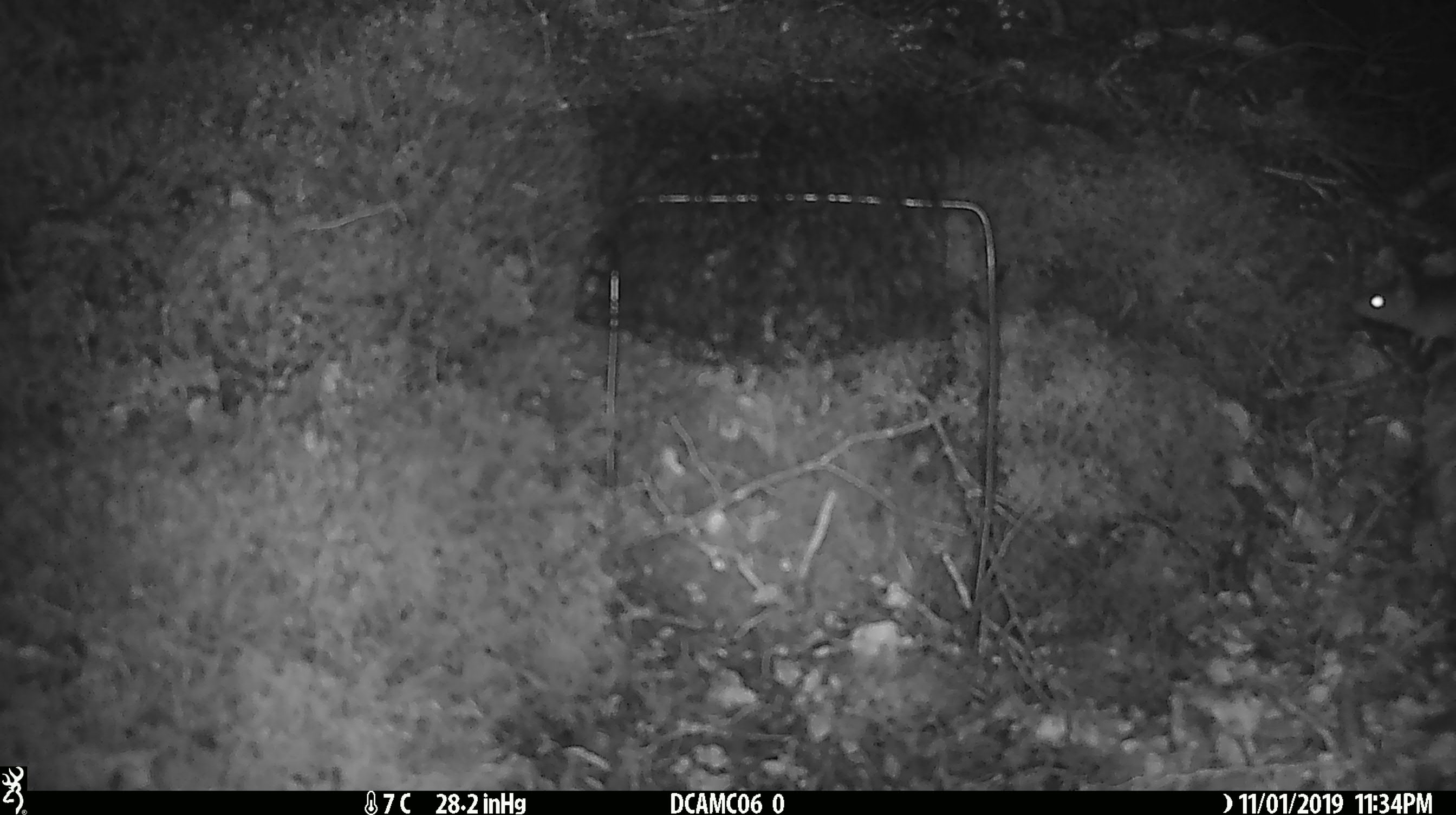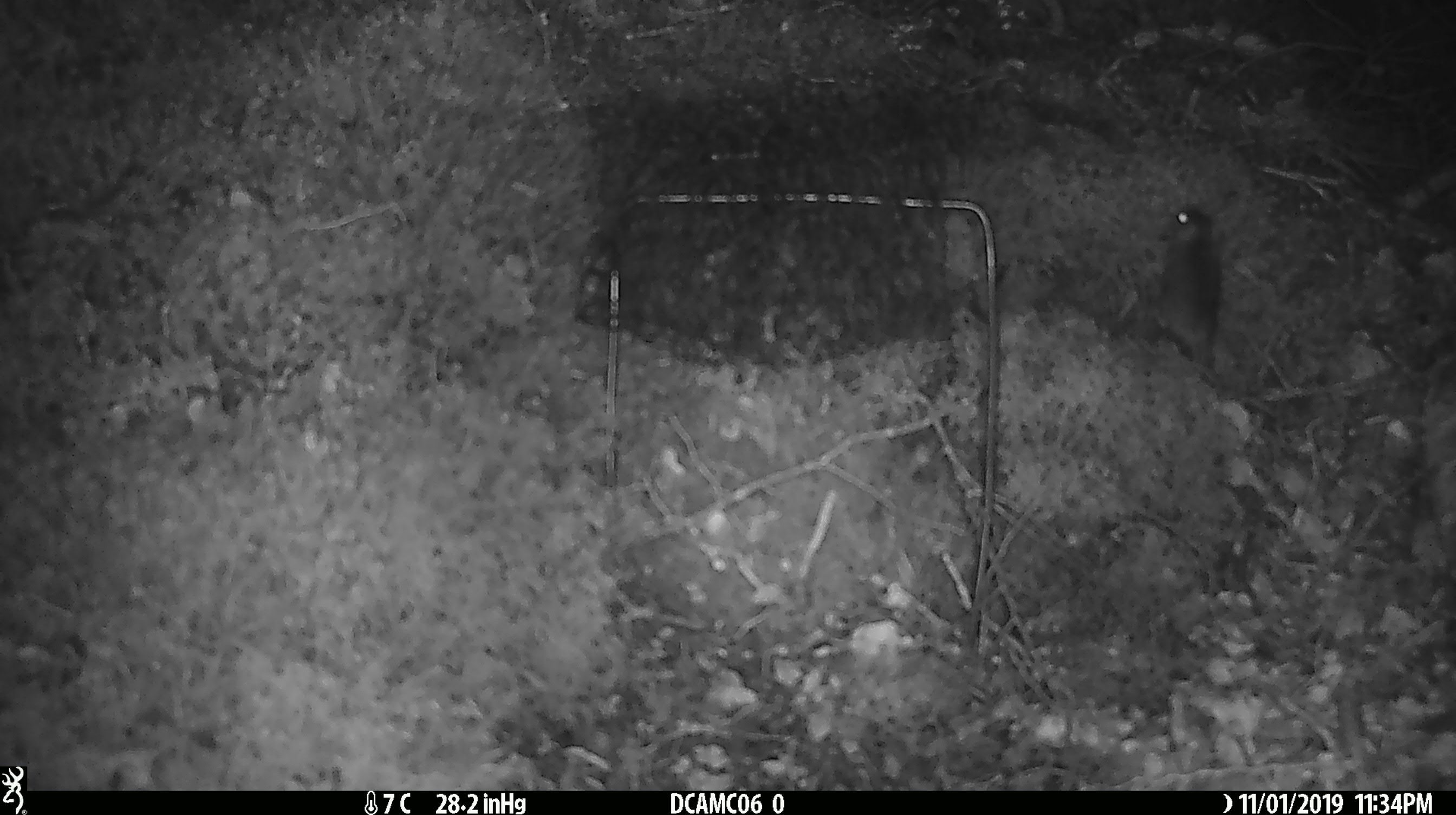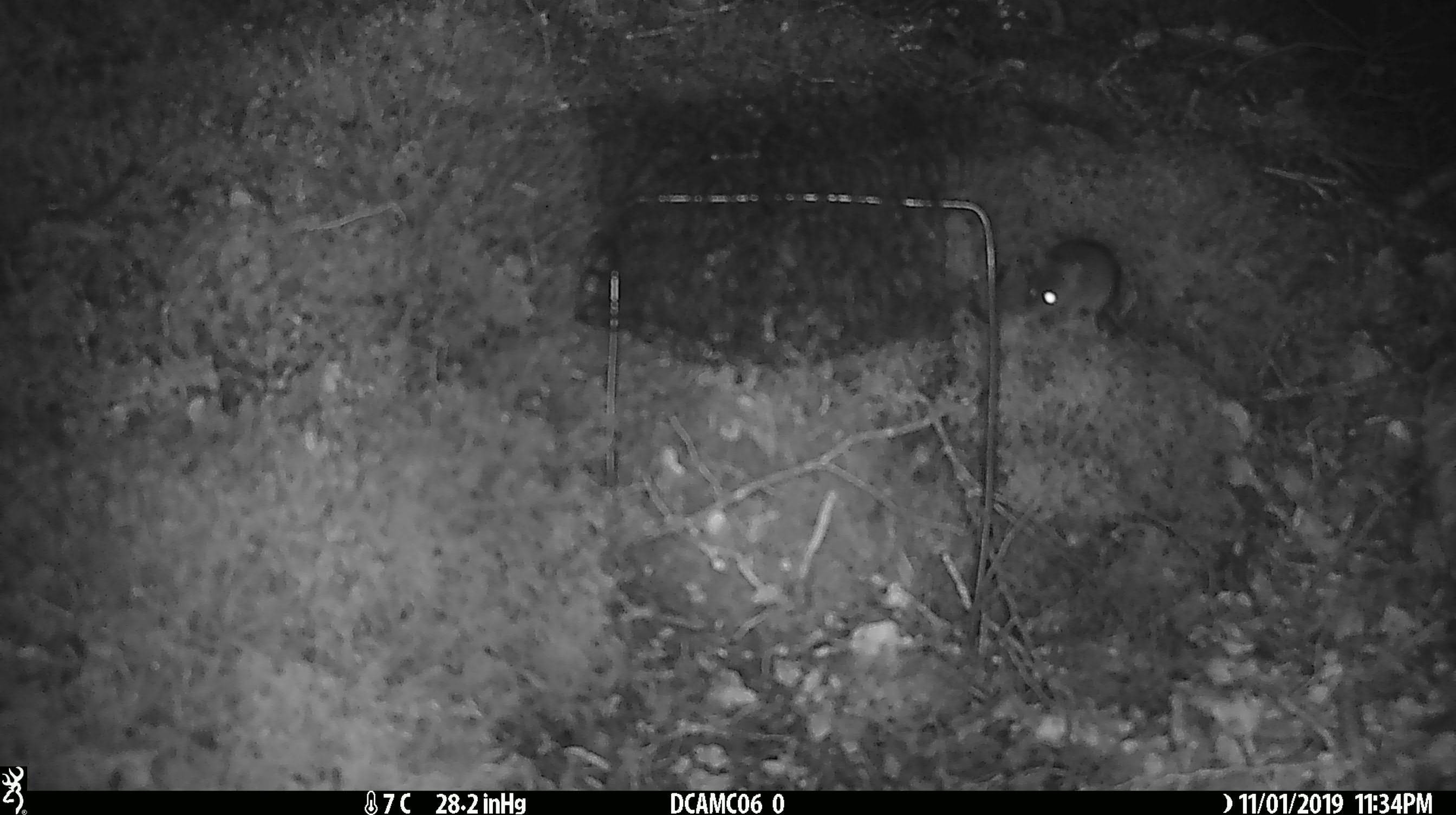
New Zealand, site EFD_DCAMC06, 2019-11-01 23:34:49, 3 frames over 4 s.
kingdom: Animalia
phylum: Chordata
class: Mammalia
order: Rodentia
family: Muridae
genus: Mus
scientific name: Mus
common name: mouse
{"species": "mouse (Mus)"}